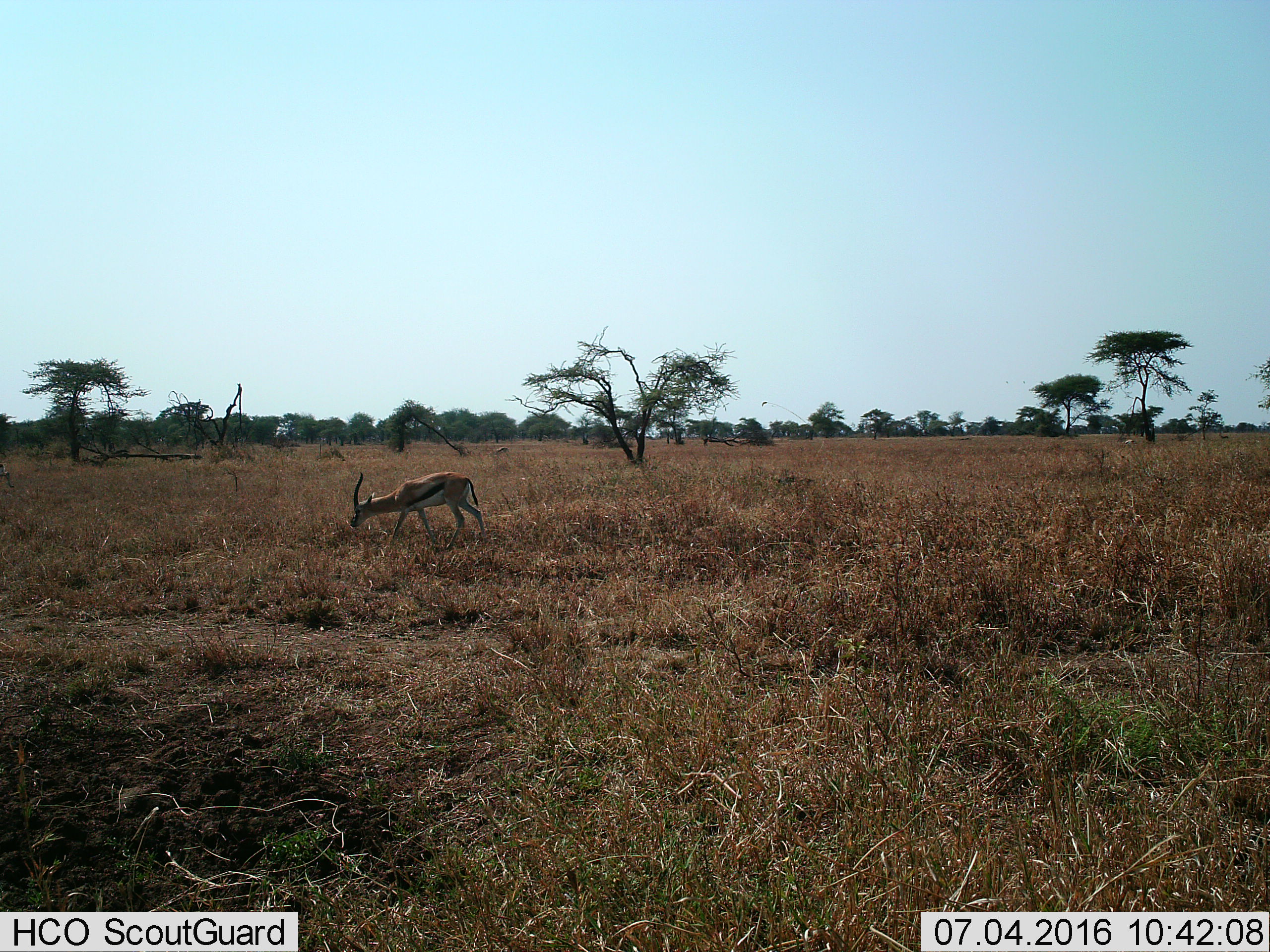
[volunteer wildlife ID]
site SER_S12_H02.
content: unidentified animal